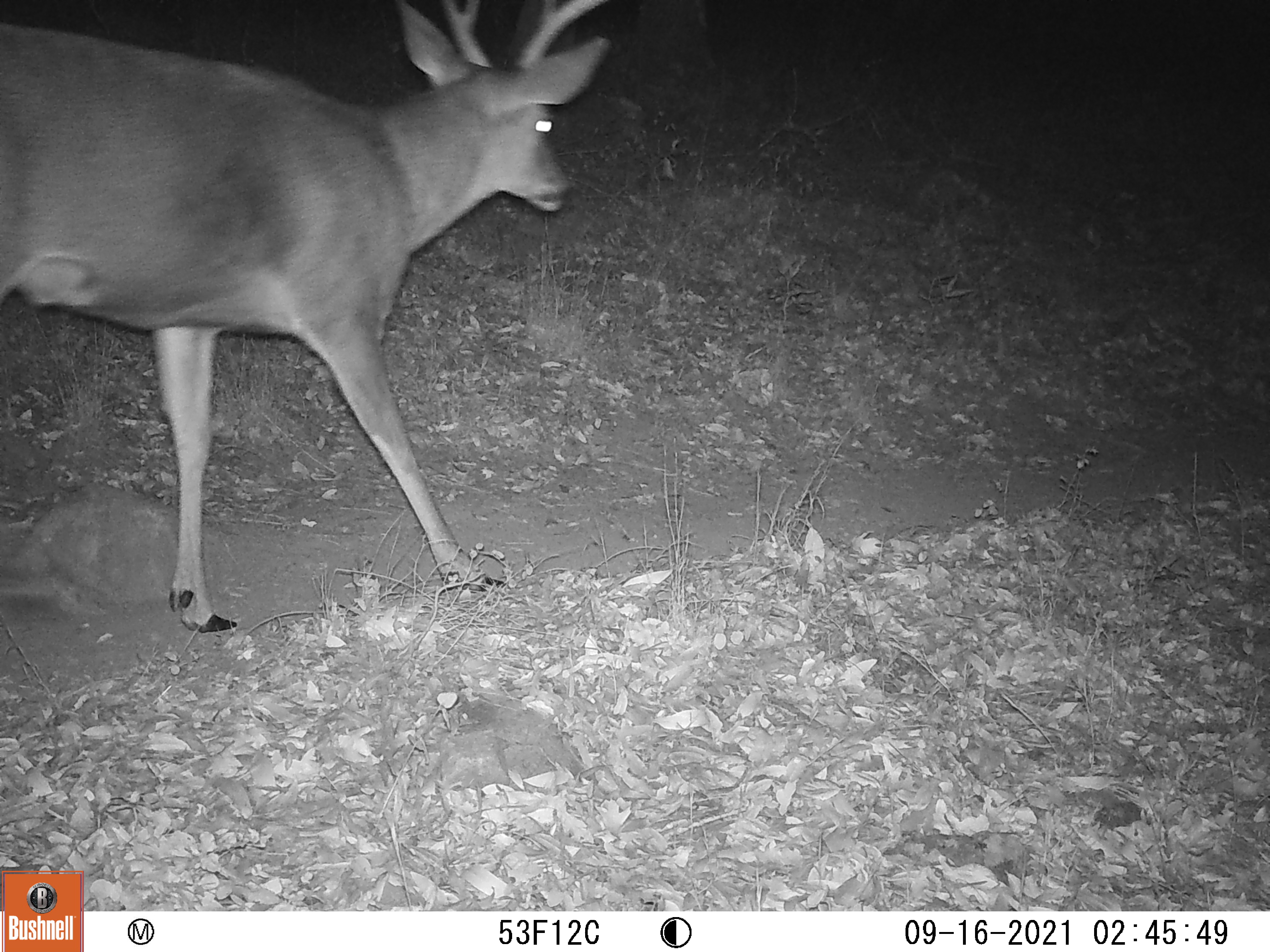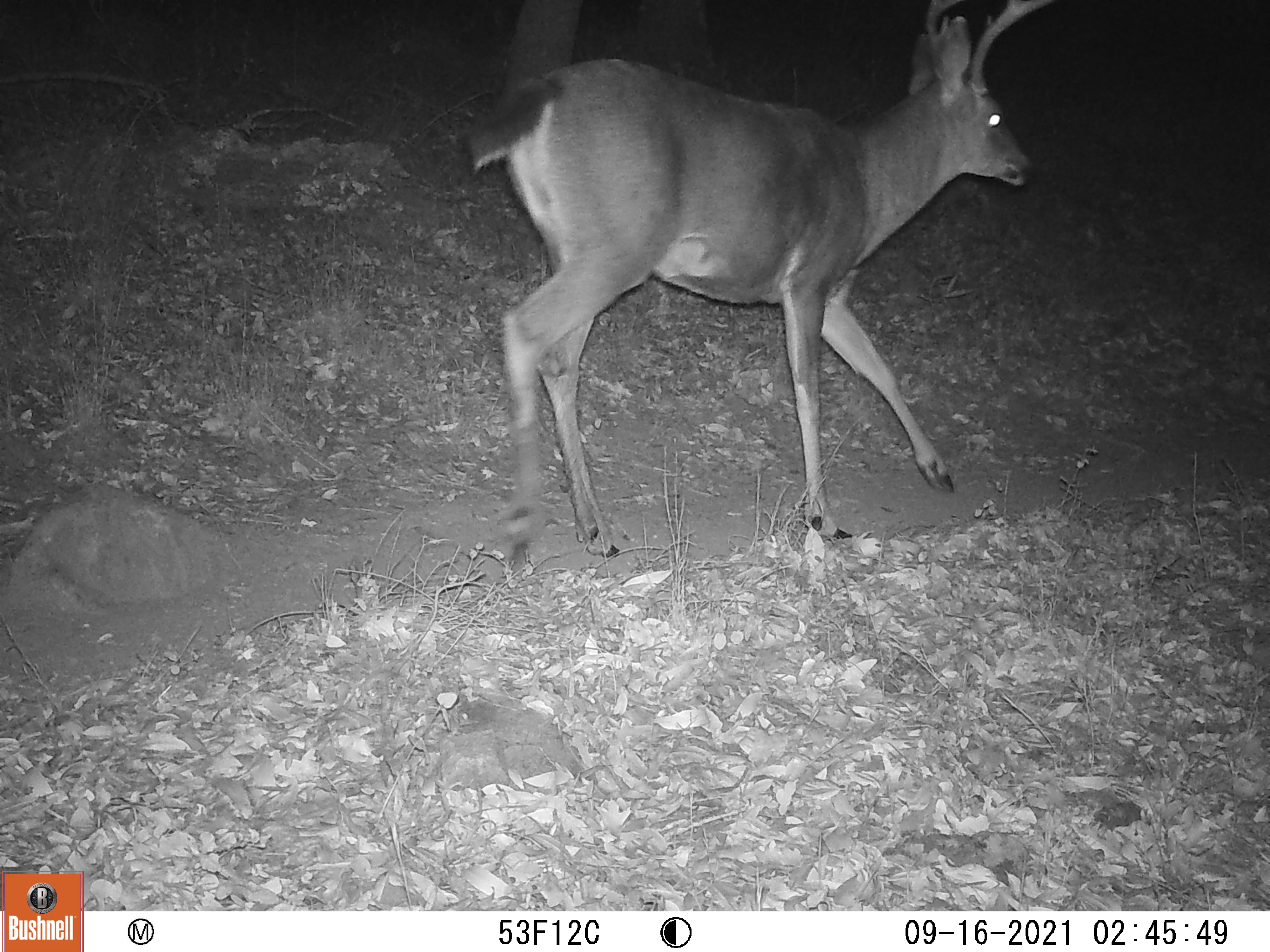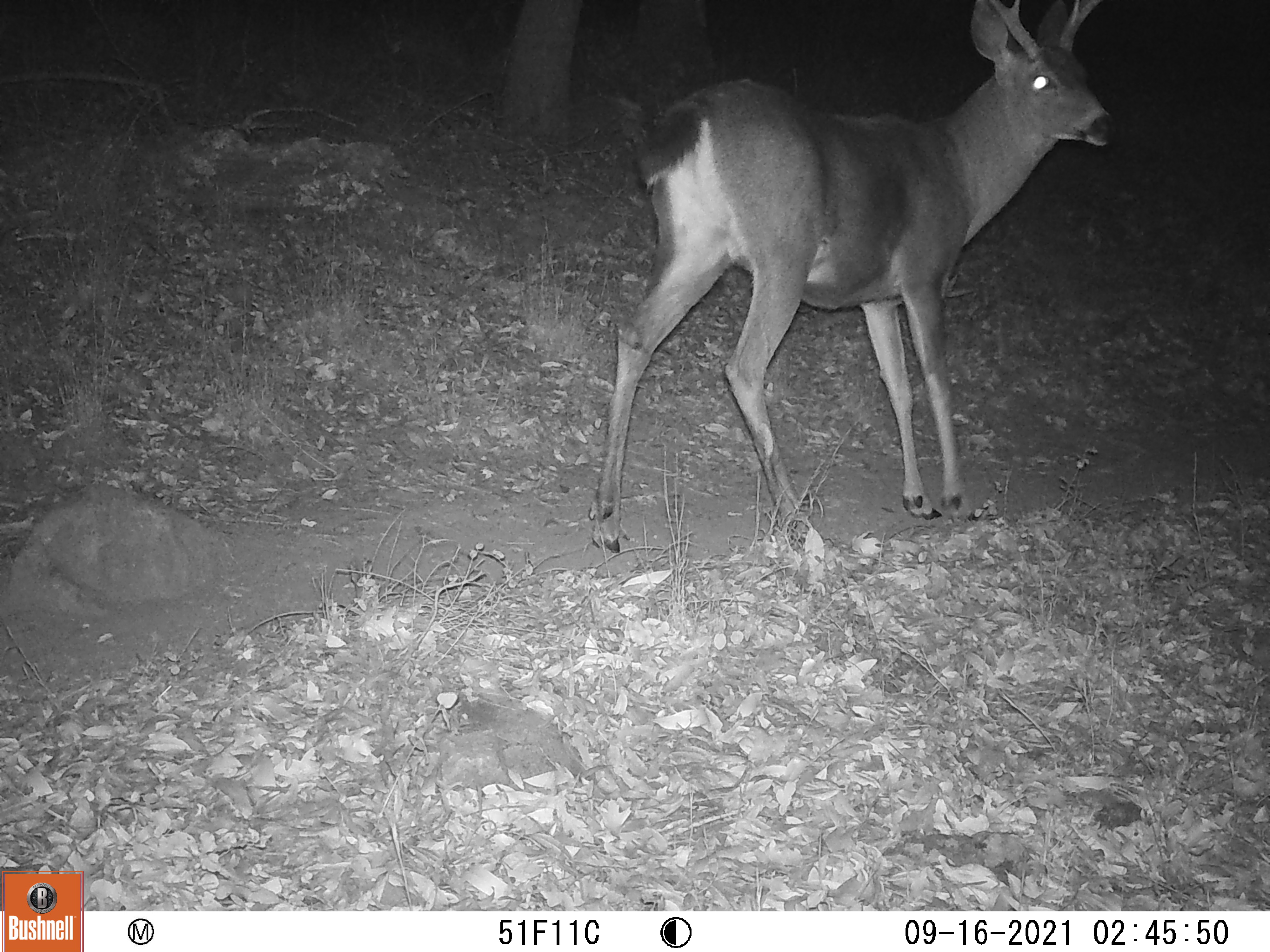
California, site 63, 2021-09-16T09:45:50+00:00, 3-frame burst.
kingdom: Animalia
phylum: Chordata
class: Mammalia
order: Artiodactyla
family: Cervidae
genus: Odocoileus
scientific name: Odocoileus hemionus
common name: mule deer